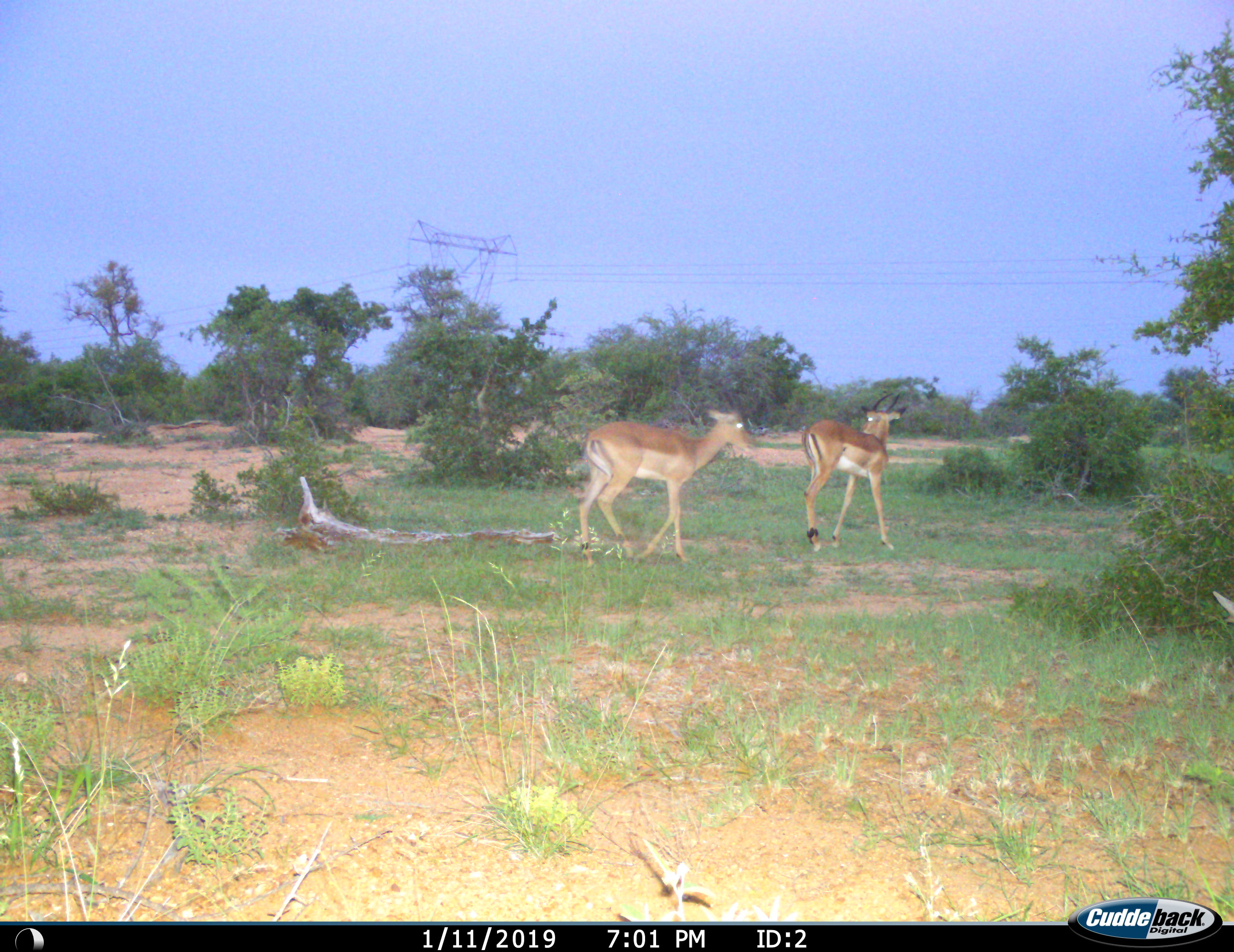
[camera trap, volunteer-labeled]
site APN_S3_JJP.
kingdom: Animalia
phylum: Chordata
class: Mammalia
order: Artiodactyla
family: Bovidae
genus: Aepyceros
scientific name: Aepyceros melampus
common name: impala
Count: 2.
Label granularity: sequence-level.